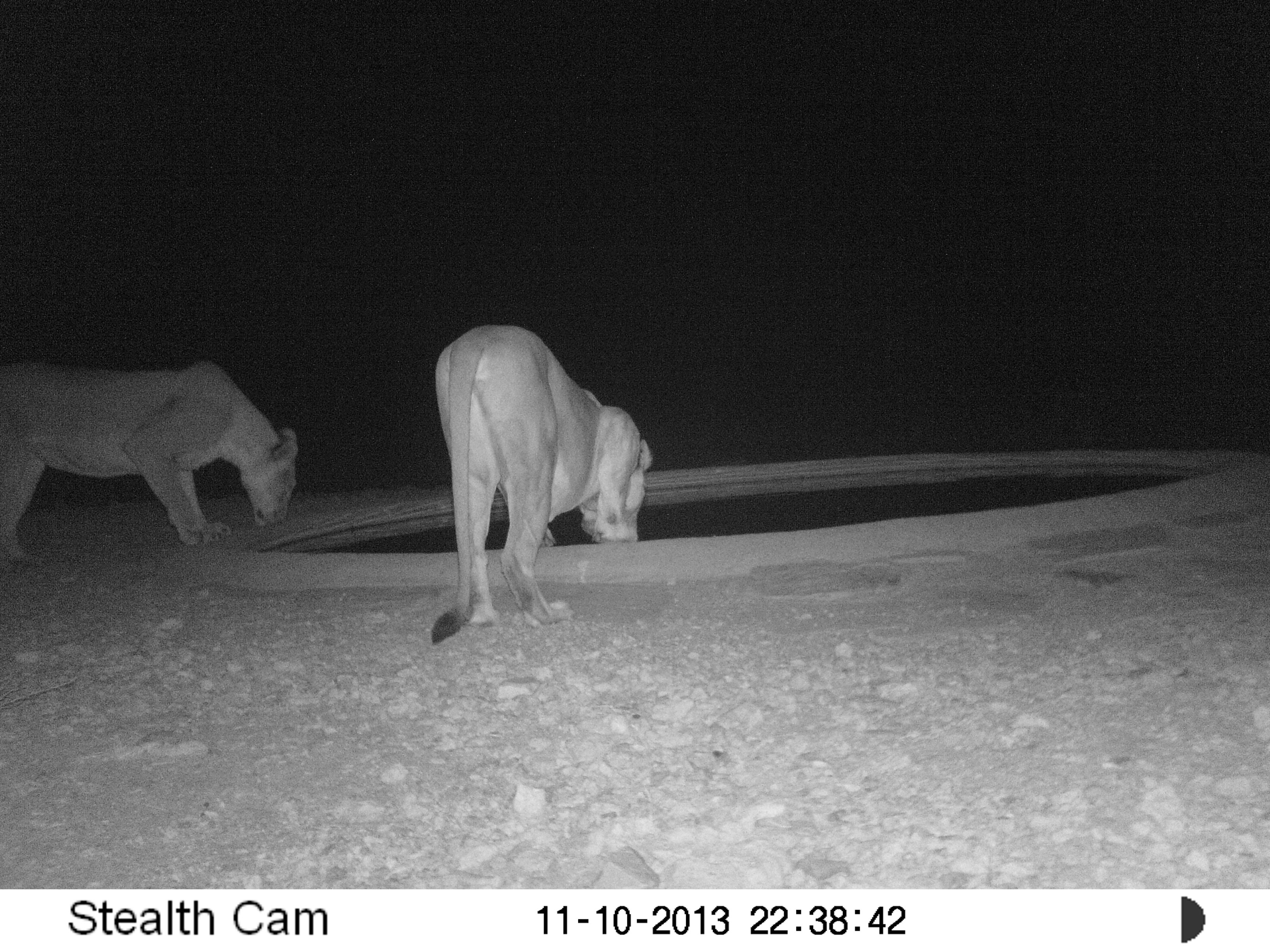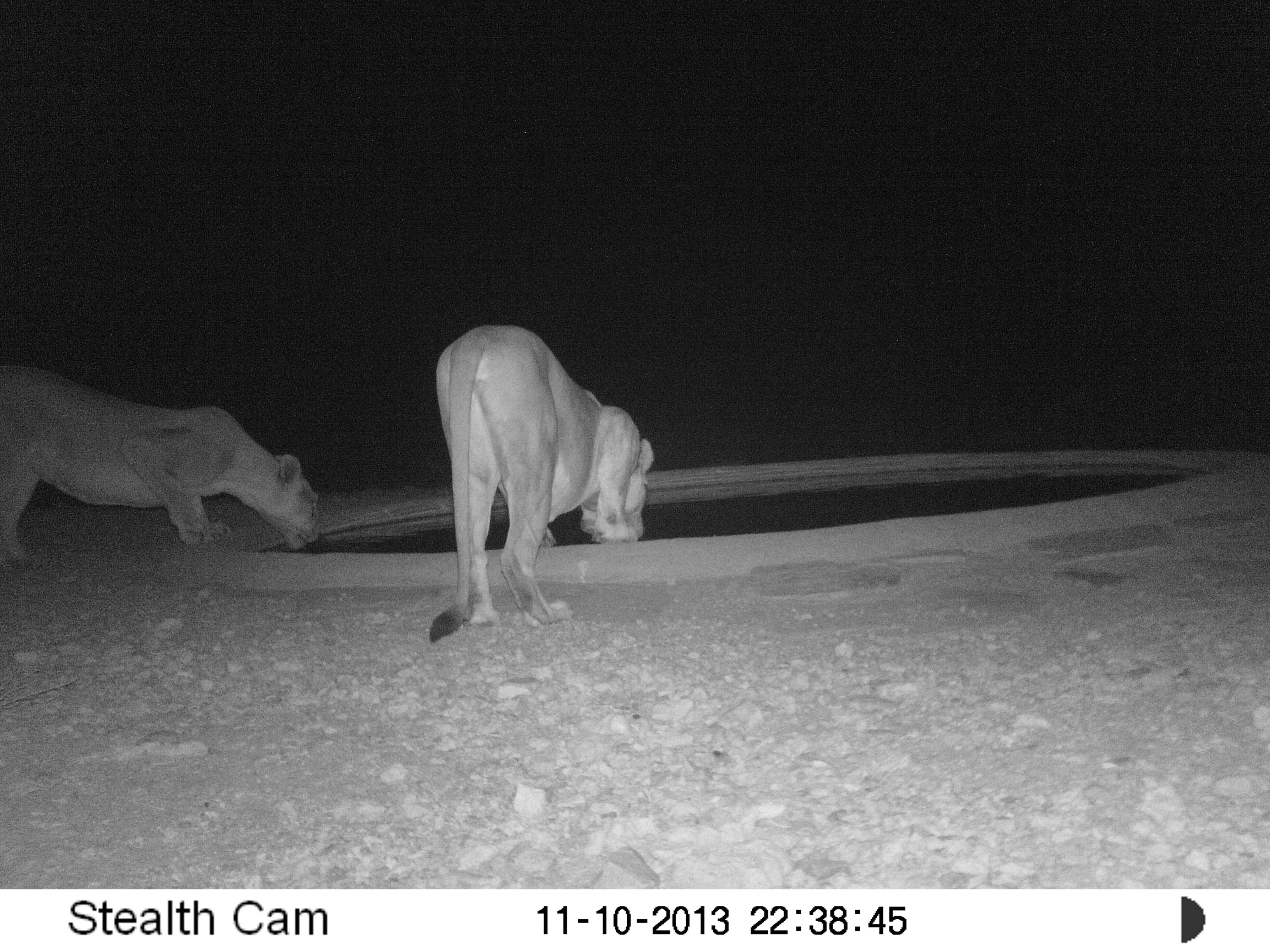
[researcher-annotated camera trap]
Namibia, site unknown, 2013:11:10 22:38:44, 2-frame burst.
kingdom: Animalia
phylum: Chordata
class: Mammalia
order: Carnivora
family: Felidae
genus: Panthera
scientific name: Panthera leo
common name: lion